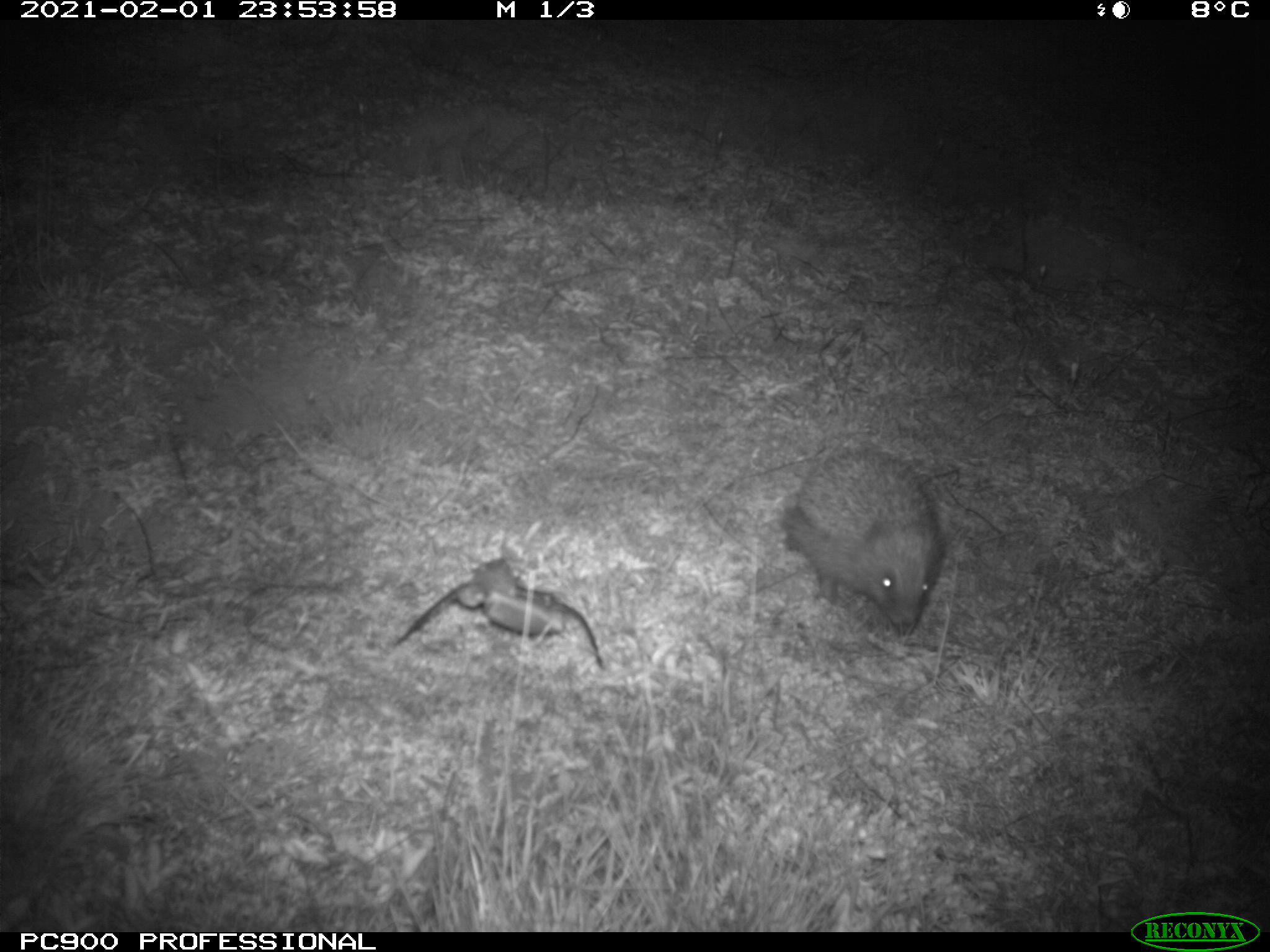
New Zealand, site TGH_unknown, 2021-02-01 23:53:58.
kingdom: Animalia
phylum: Chordata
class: Mammalia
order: Eulipotyphla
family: Erinaceidae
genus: Erinaceus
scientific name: Erinaceus europaeus europaeus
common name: european hedgehog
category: hedgehog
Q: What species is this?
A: Hedgehog (european hedgehog) (Erinaceus europaeus europaeus).